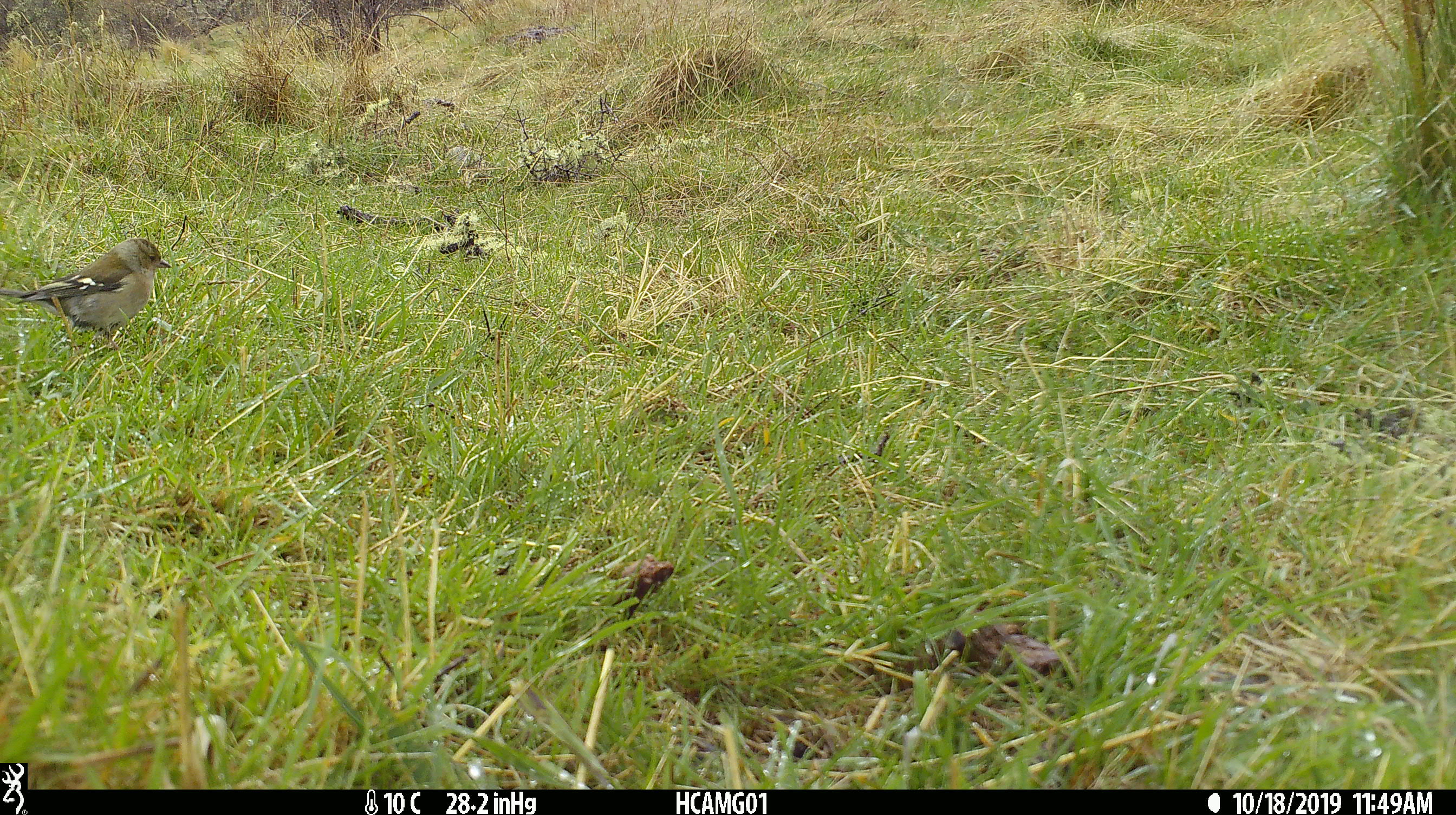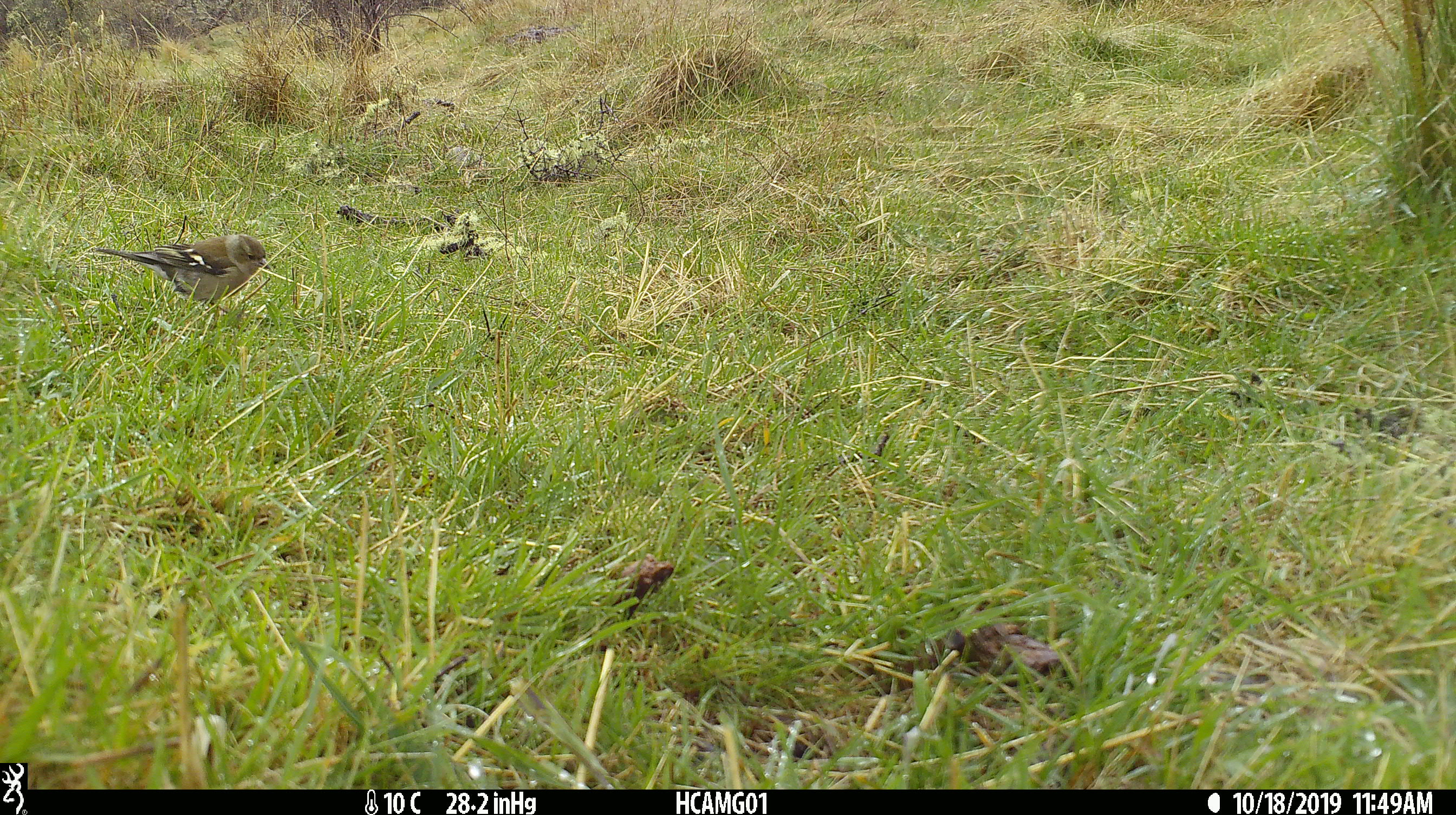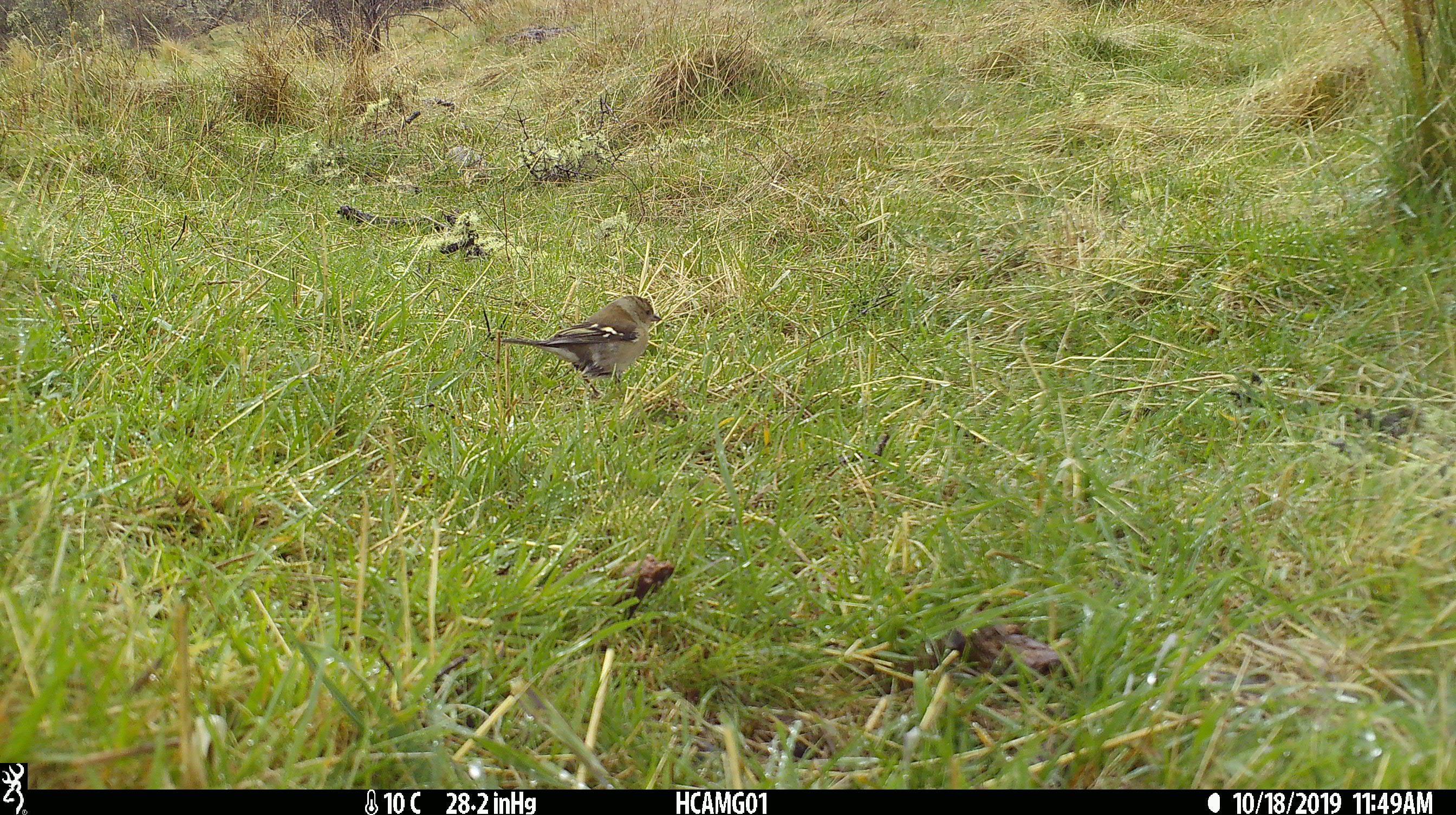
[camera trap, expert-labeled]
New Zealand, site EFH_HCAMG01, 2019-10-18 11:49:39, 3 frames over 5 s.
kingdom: Animalia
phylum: Chordata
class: Aves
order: Passeriformes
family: Fringillidae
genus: Fringilla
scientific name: Fringilla coelebs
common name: common chaffinch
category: chaffinch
Chaffinch (common chaffinch) (Fringilla coelebs).